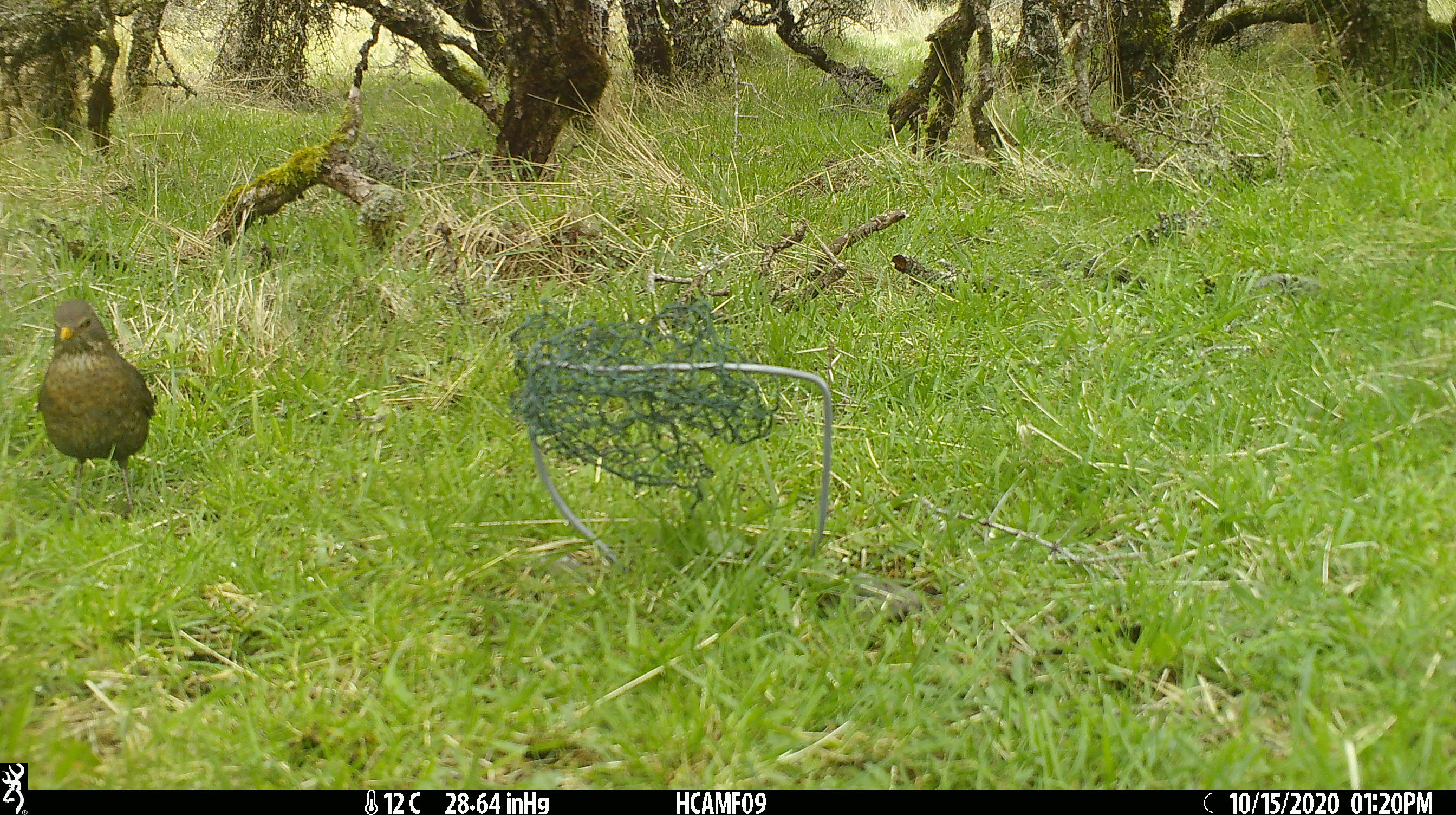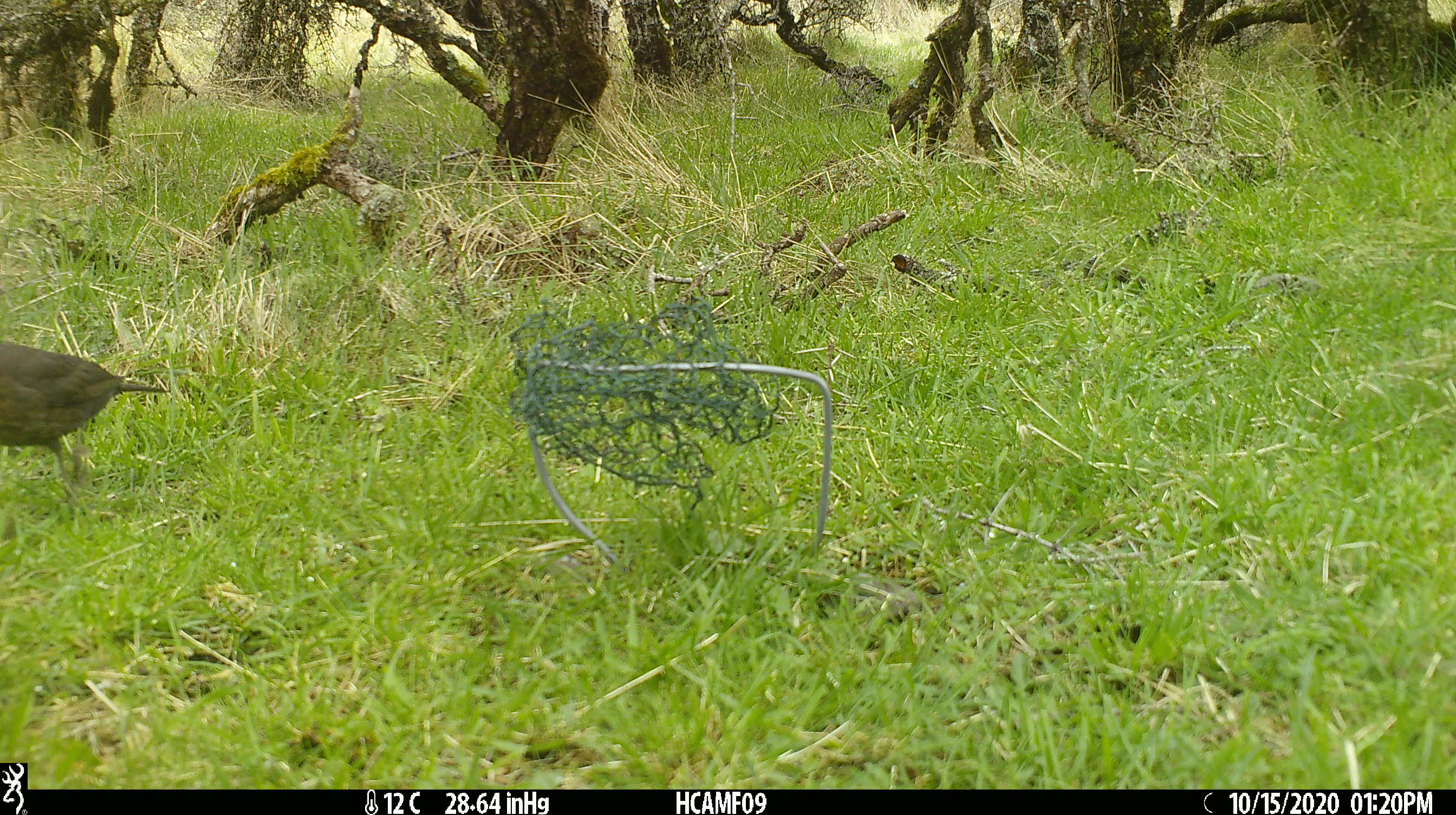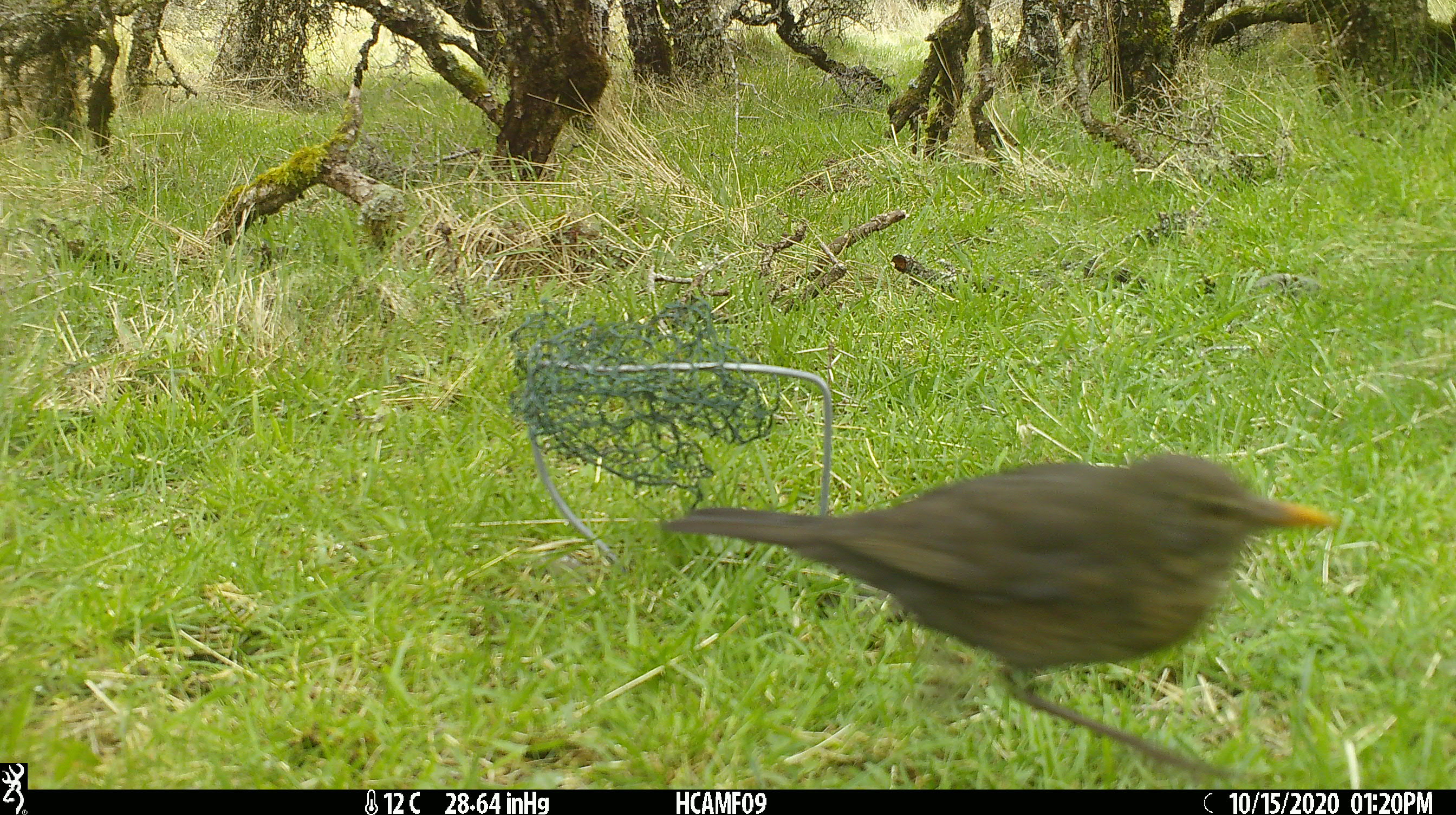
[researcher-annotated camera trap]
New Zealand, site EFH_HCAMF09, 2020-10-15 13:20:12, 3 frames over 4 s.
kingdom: Animalia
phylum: Chordata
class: Aves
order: Passeriformes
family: Turdidae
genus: Turdus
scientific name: Turdus merula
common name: eurasian blackbird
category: blackbird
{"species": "blackbird (eurasian blackbird) (Turdus merula)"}